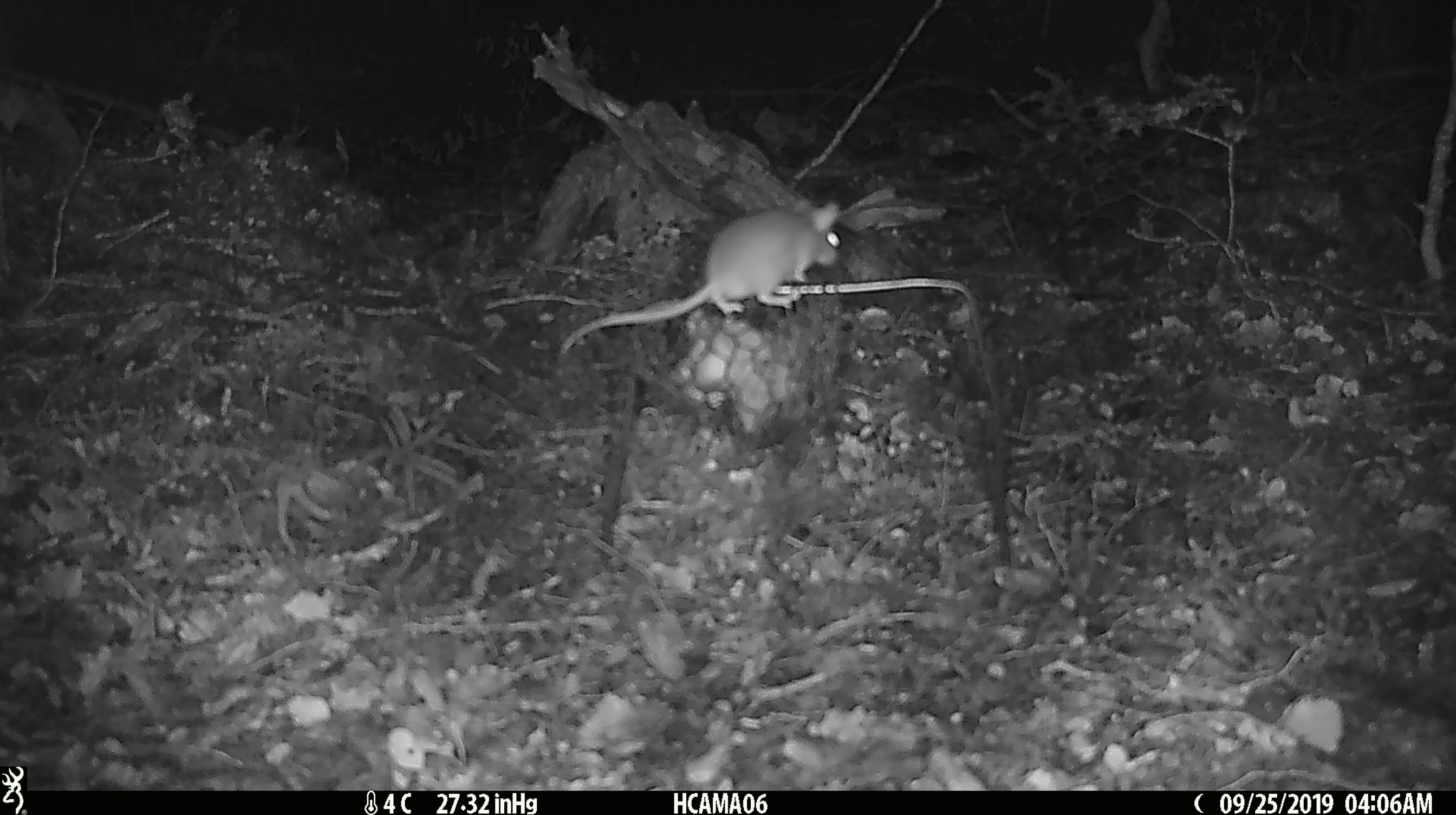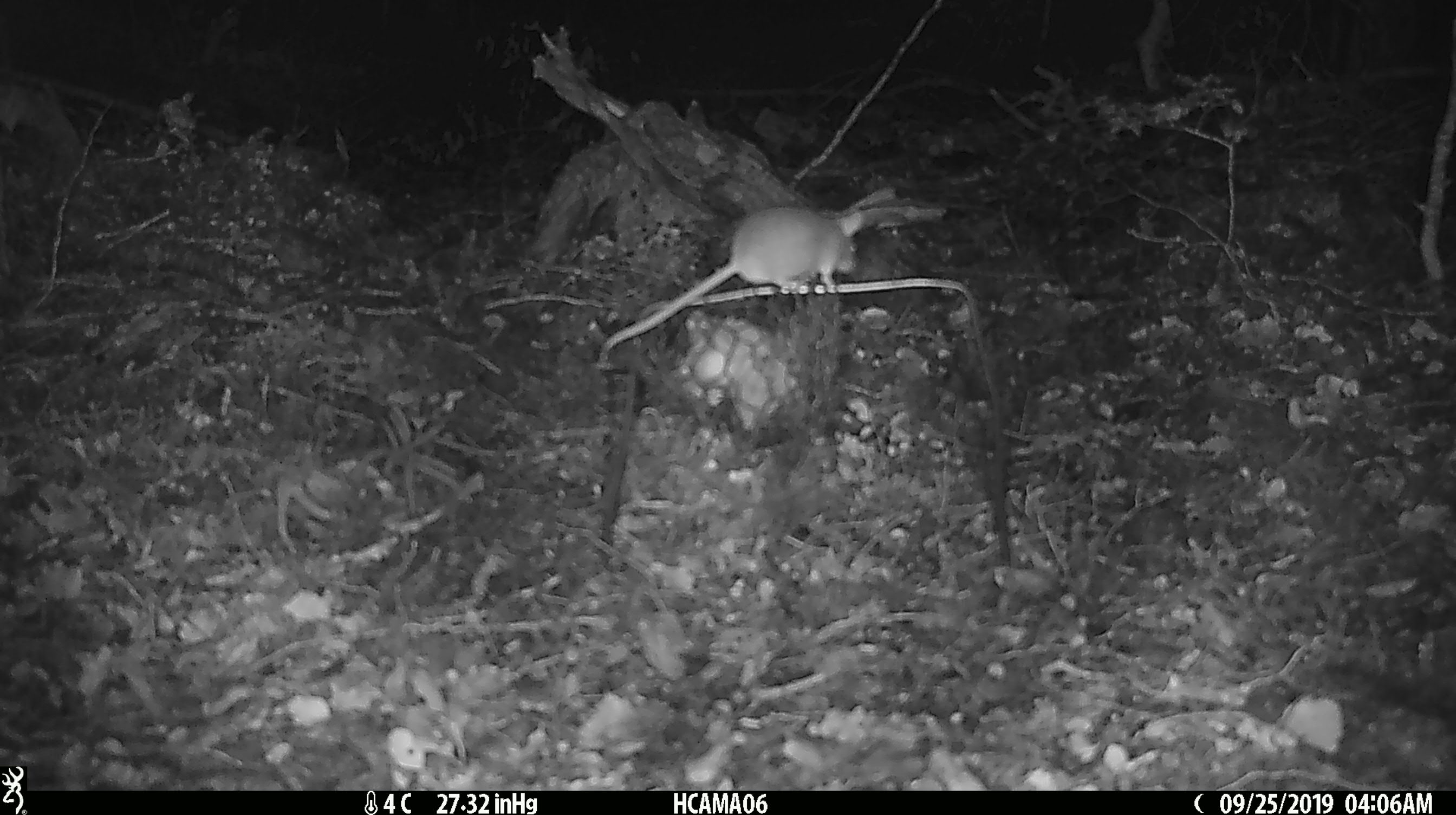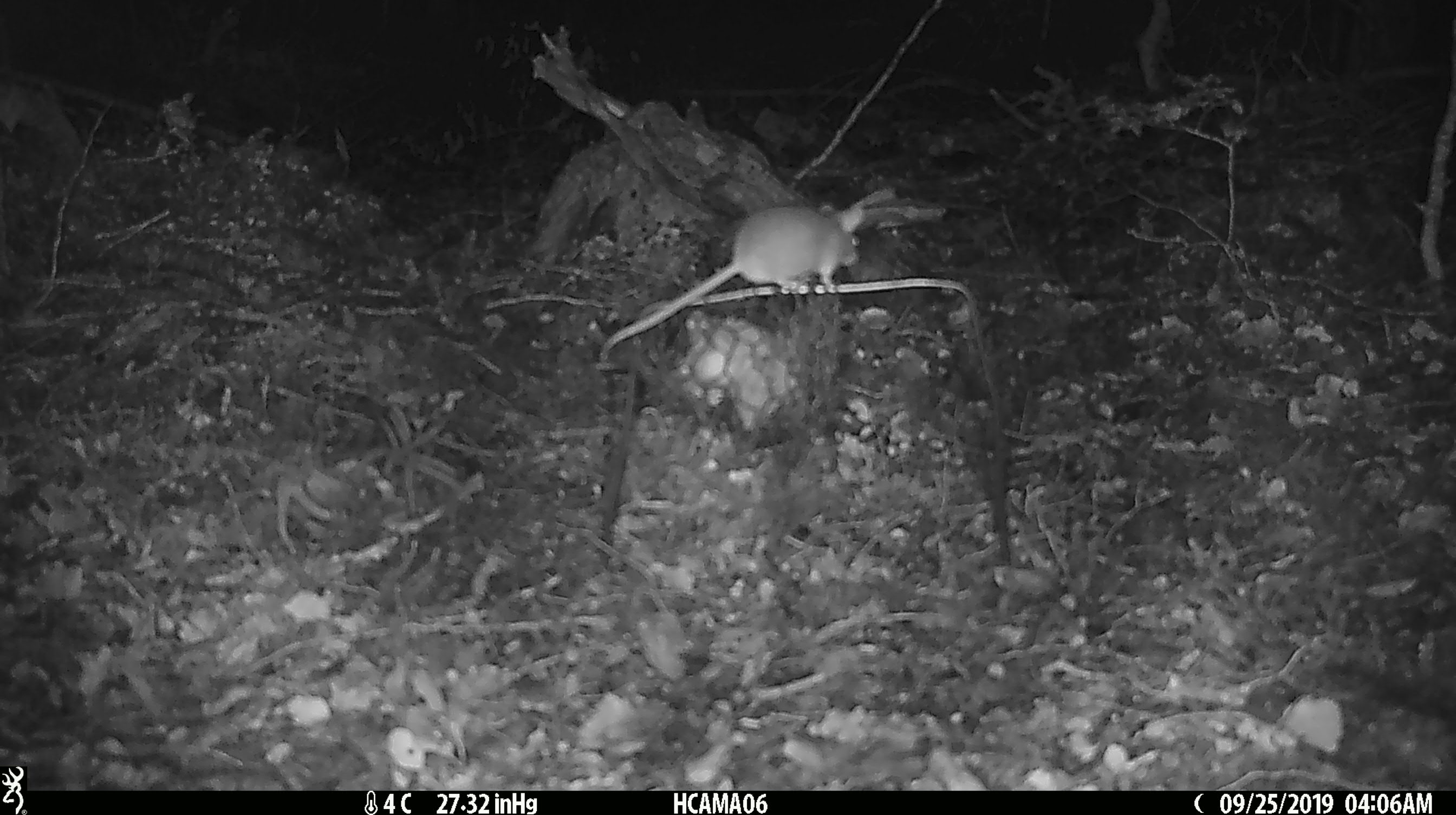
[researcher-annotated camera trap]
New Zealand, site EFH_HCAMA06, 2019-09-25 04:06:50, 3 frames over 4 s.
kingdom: Animalia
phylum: Chordata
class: Mammalia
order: Rodentia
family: Muridae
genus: Mus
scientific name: Mus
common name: mouse